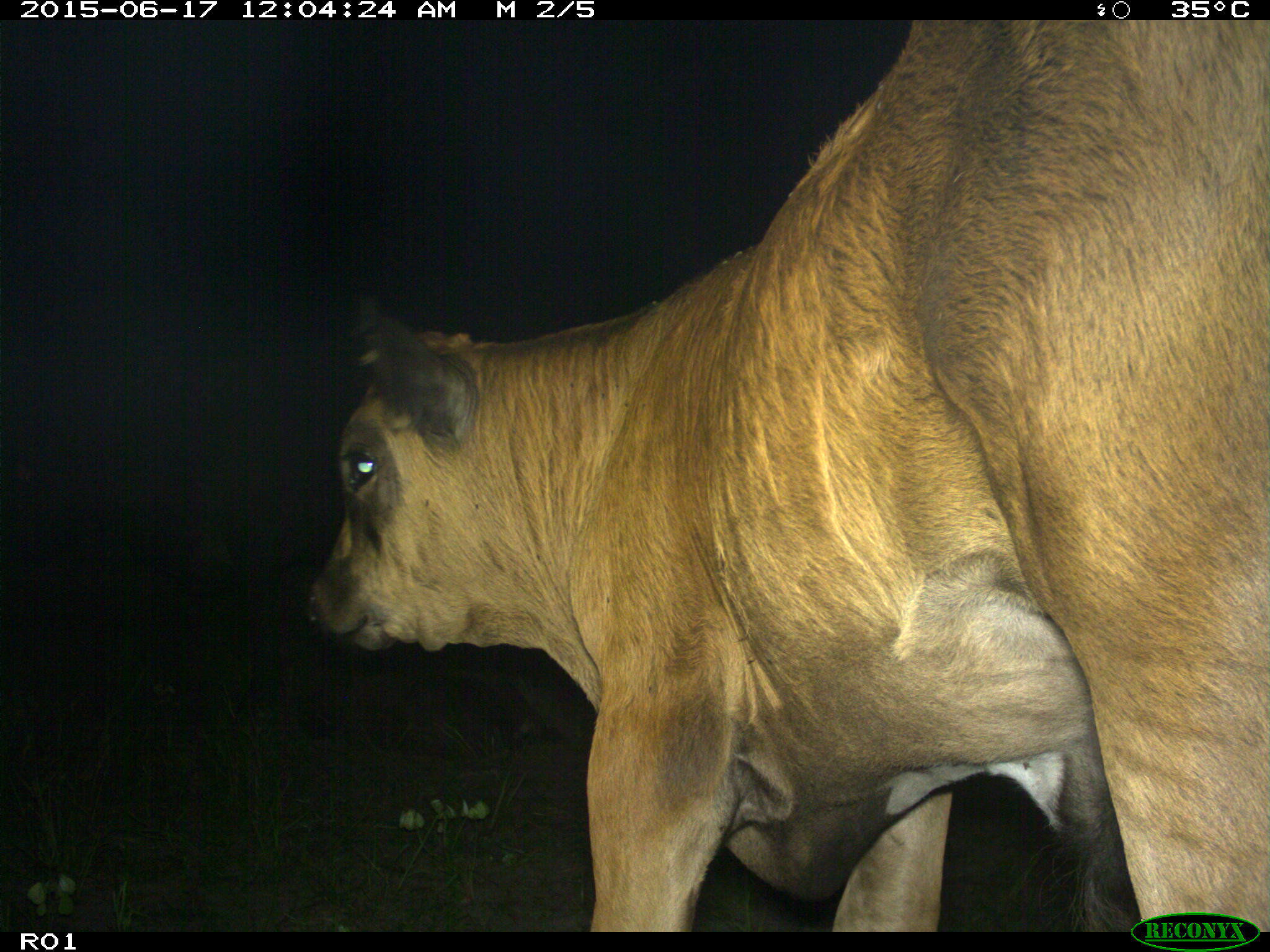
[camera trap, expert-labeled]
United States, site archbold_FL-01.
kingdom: Animalia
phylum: Chordata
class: Mammalia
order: Artiodactyla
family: Bovidae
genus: Bos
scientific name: Bos taurus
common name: domestic cow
Bos taurus (domestic cow).